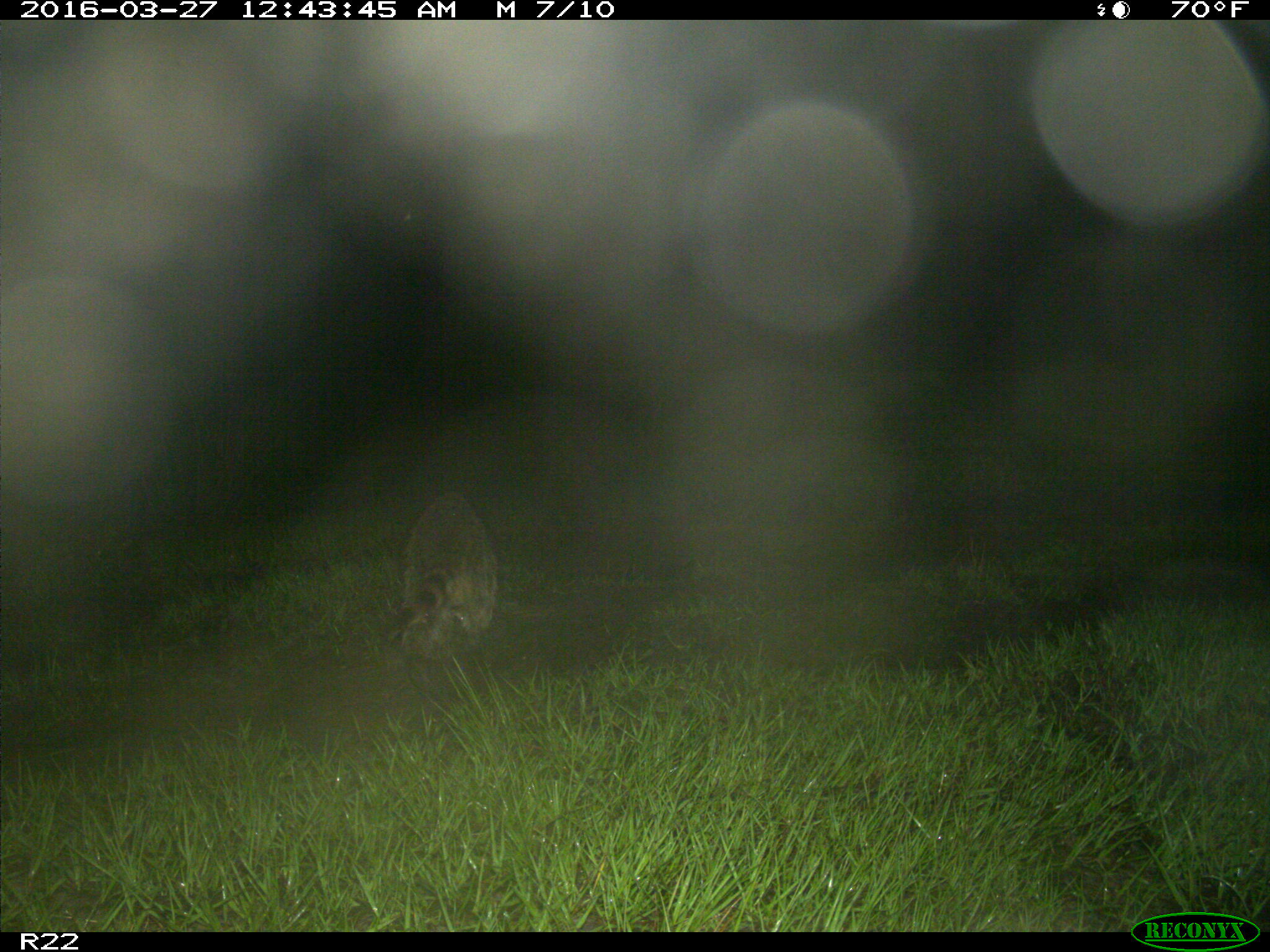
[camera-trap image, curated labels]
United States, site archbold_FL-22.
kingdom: Animalia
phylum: Chordata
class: Mammalia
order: Carnivora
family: Procyonidae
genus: Procyon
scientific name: Procyon lotor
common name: common raccoon